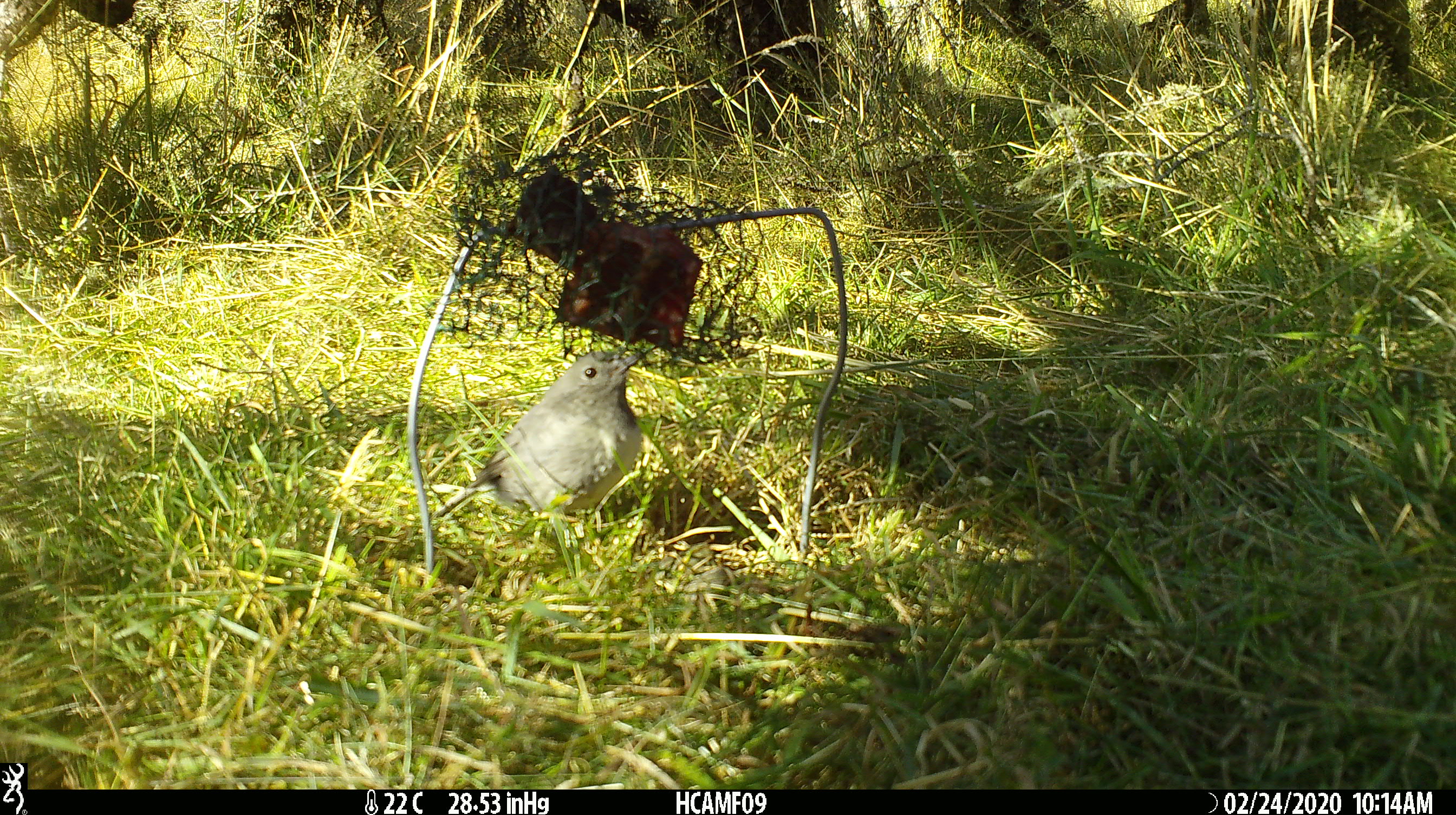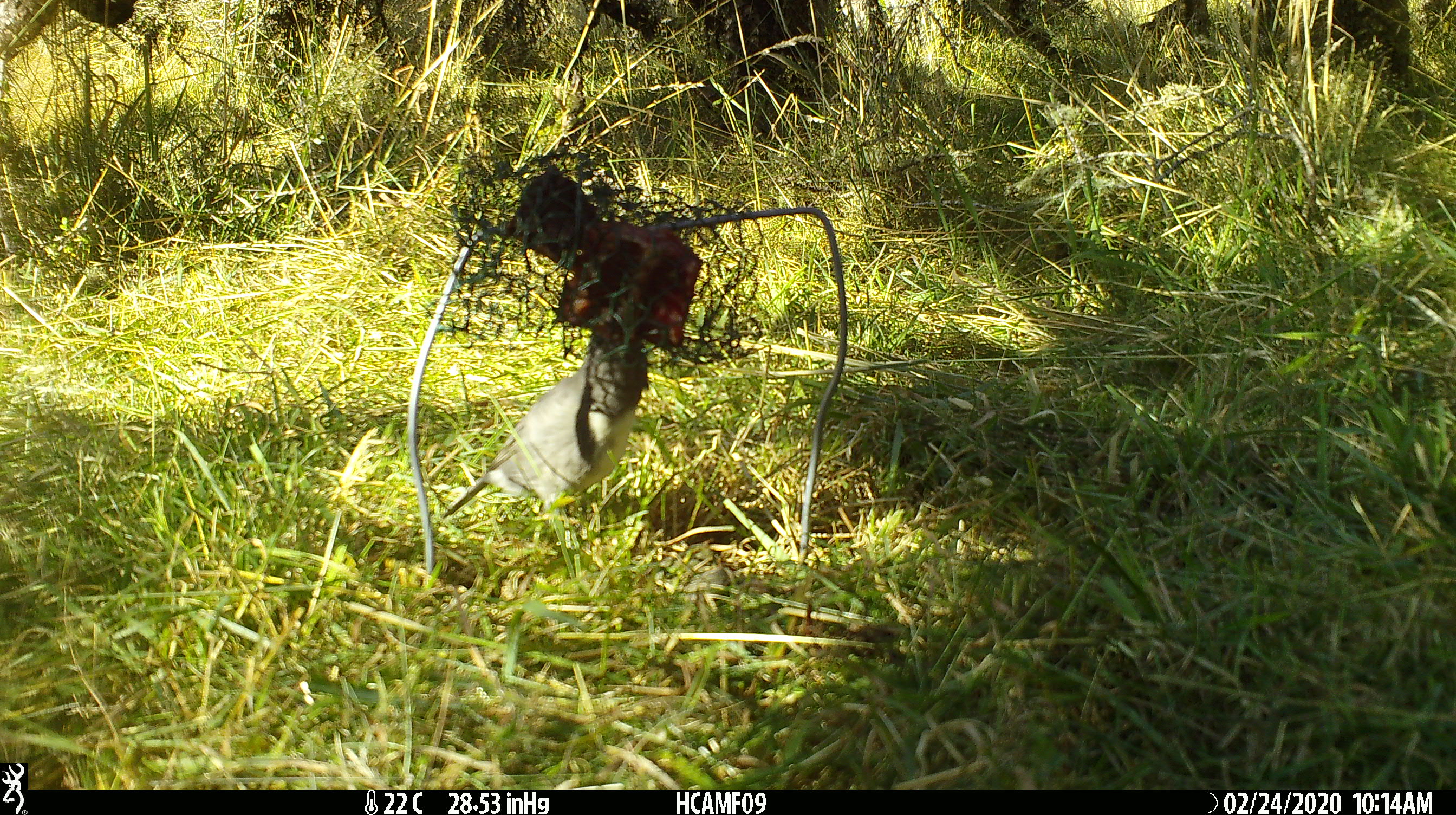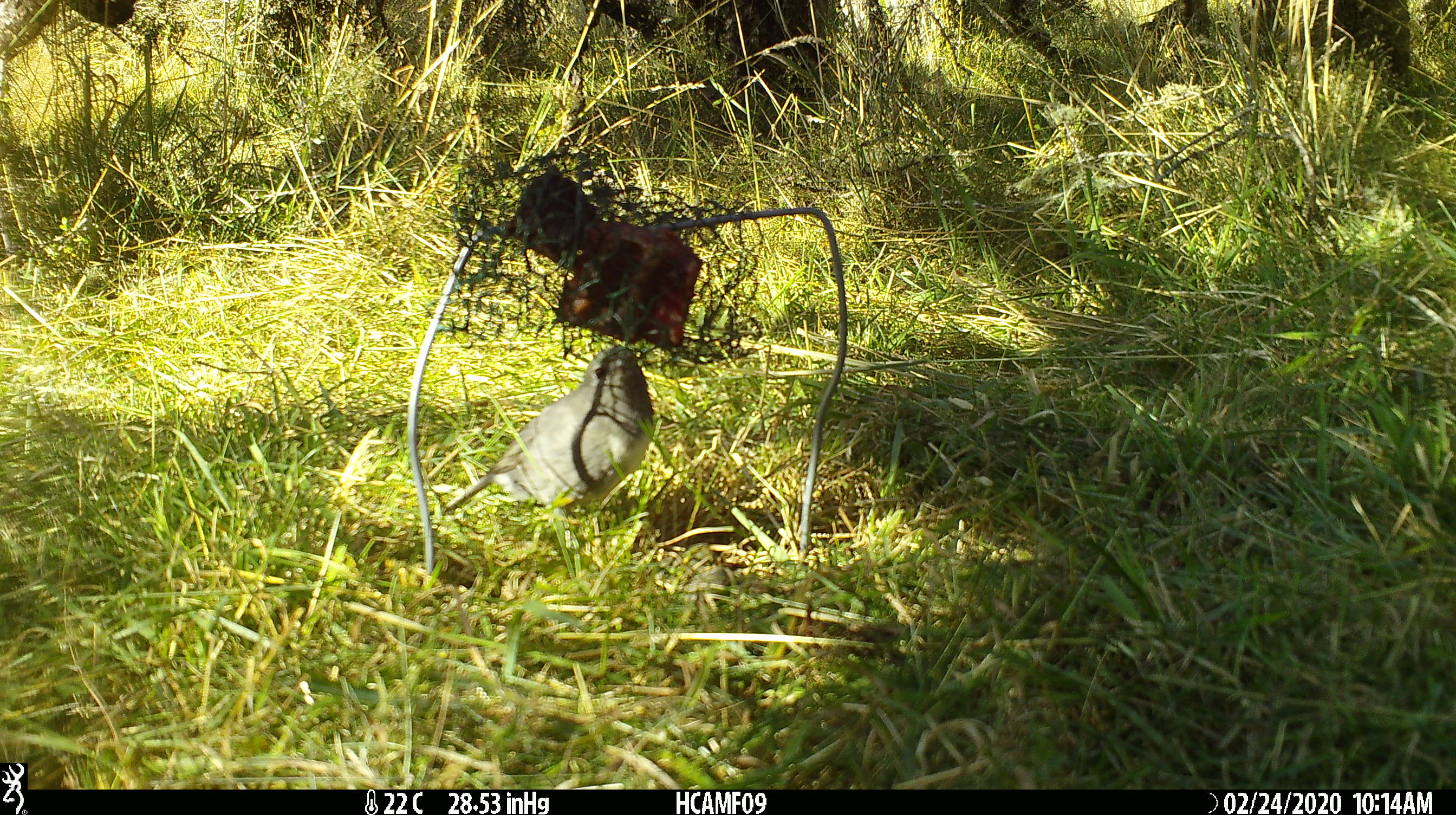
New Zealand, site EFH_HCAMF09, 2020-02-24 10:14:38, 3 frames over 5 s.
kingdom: Animalia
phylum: Chordata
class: Aves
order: Passeriformes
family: Petroicidae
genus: Petroica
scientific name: Petroica australis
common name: new zealand robin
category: robin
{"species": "robin (new zealand robin) (Petroica australis)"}